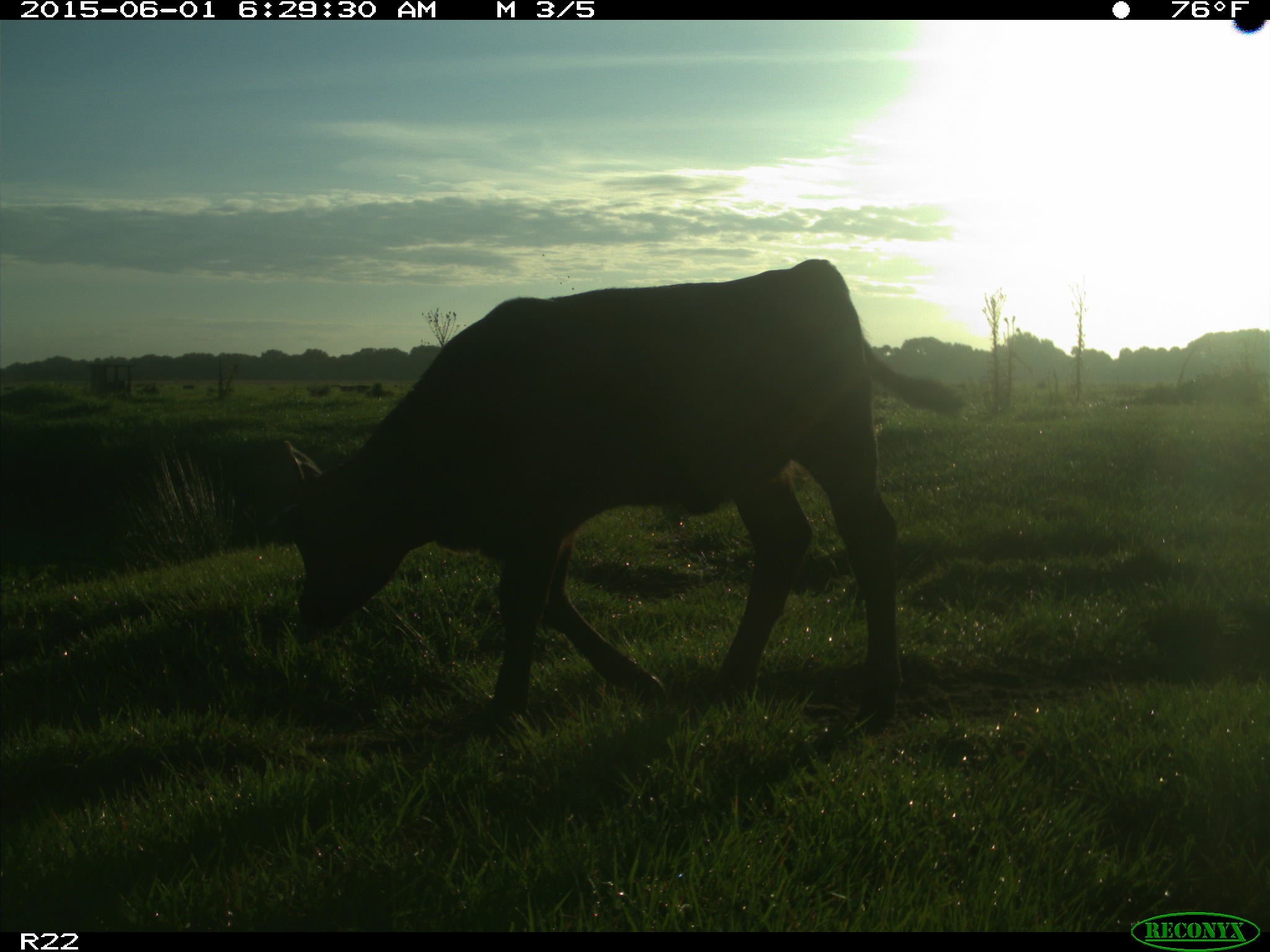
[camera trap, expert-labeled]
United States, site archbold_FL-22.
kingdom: Animalia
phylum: Chordata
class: Mammalia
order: Artiodactyla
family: Suidae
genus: Sus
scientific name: Sus scrofa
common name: wild boar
Sus scrofa (wild boar).